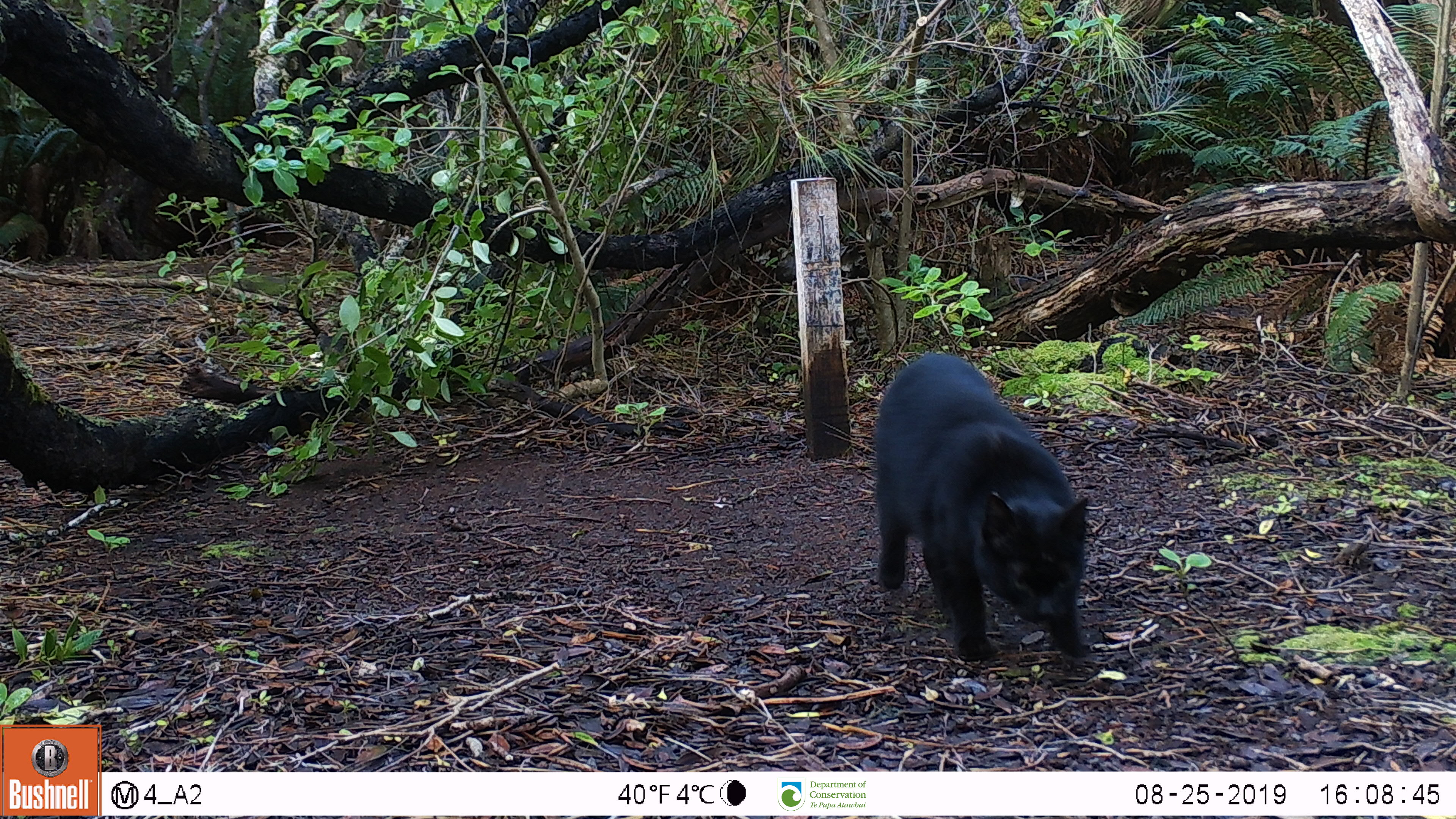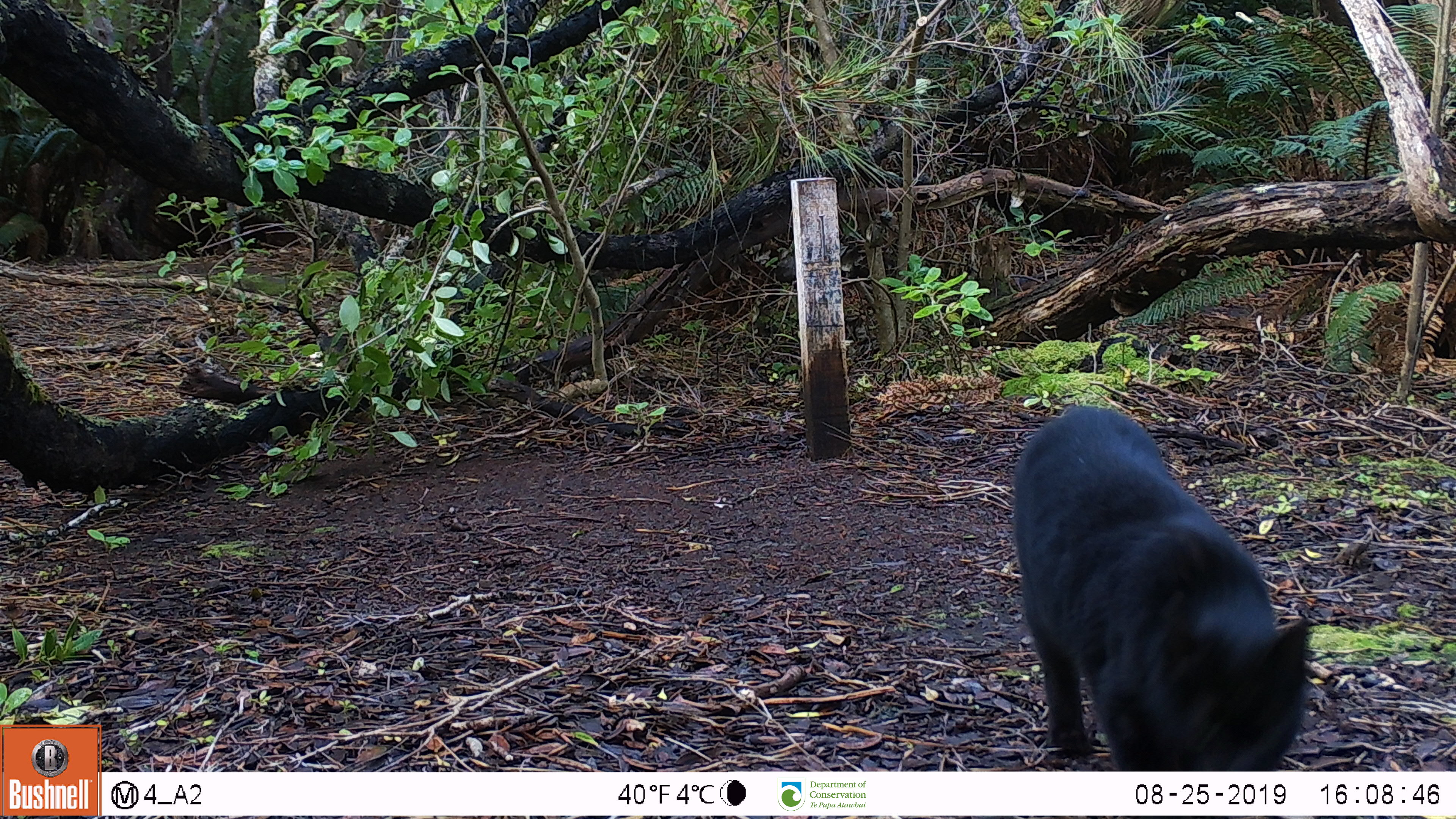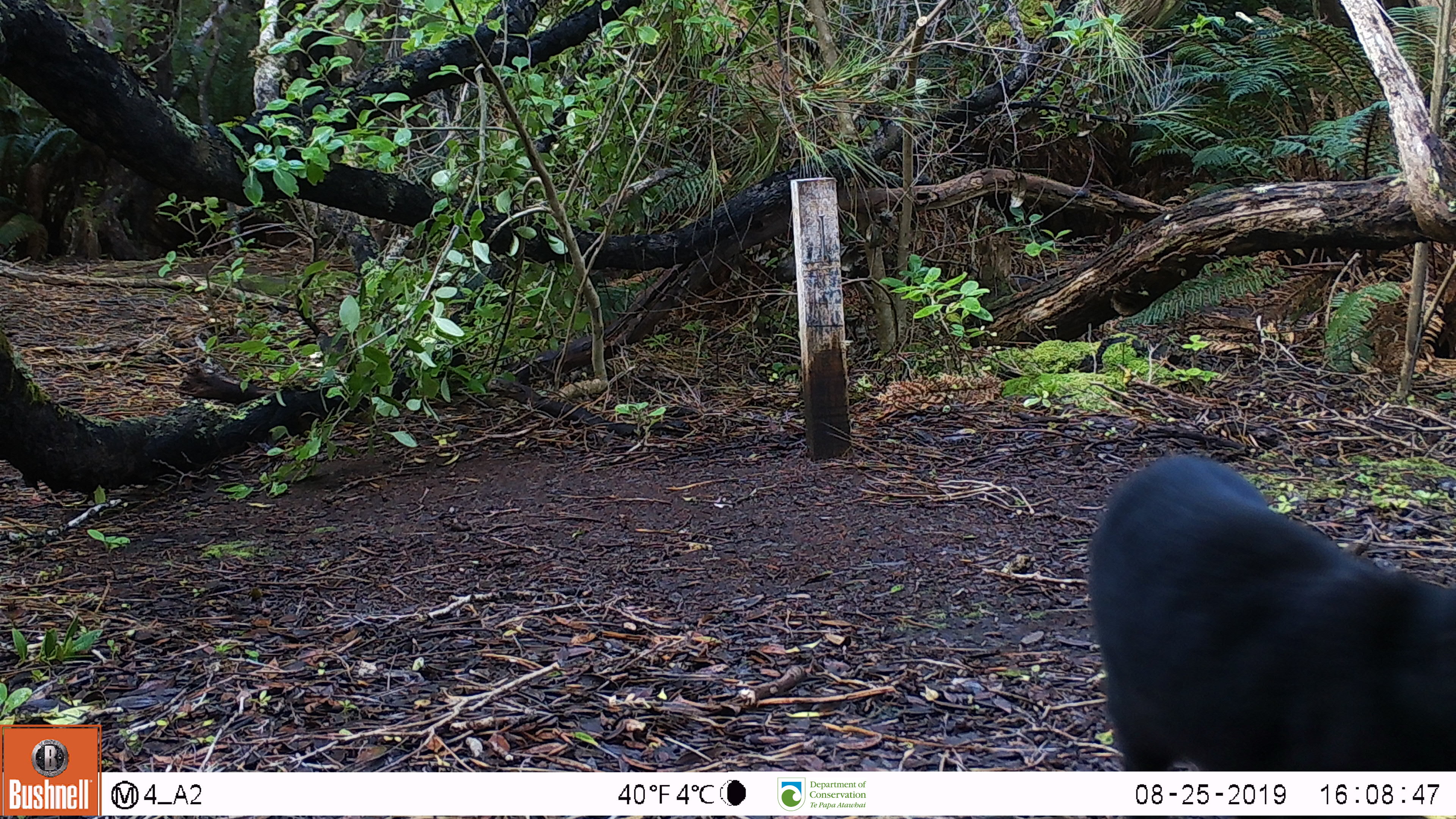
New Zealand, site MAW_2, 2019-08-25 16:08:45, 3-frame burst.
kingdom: Animalia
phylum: Chordata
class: Mammalia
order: Carnivora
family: Felidae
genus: Felis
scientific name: Felis catus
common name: domestic cat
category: cat